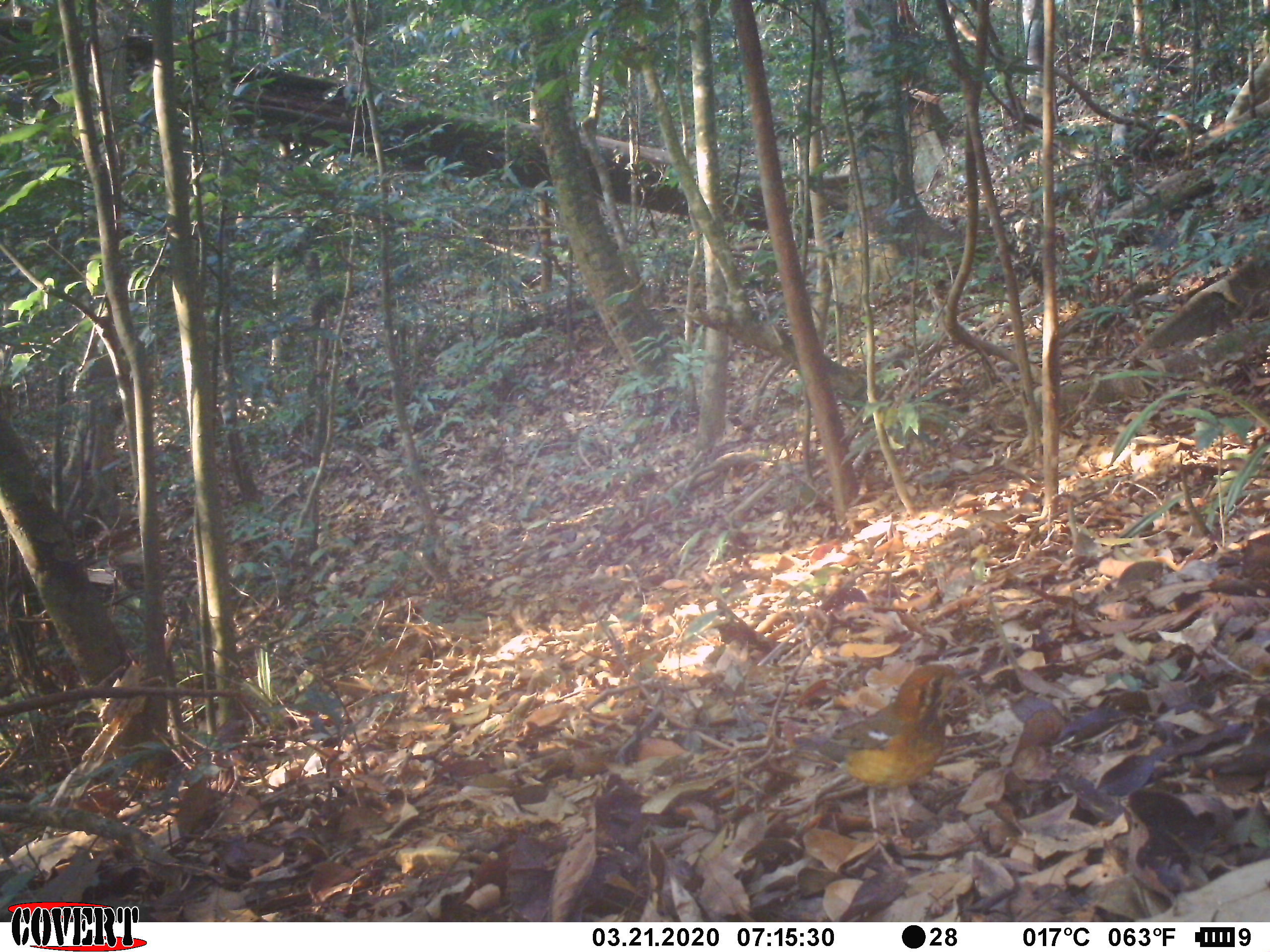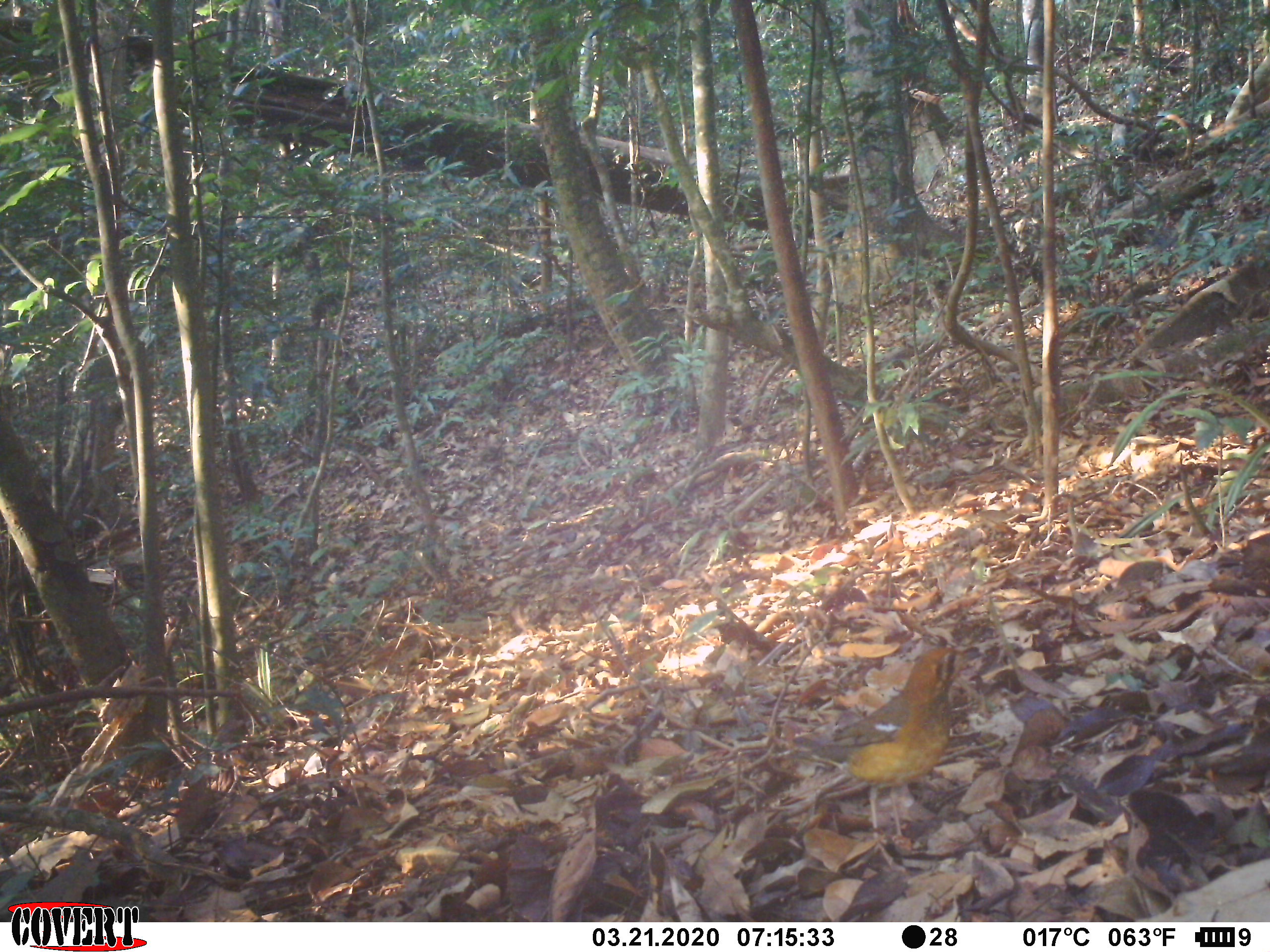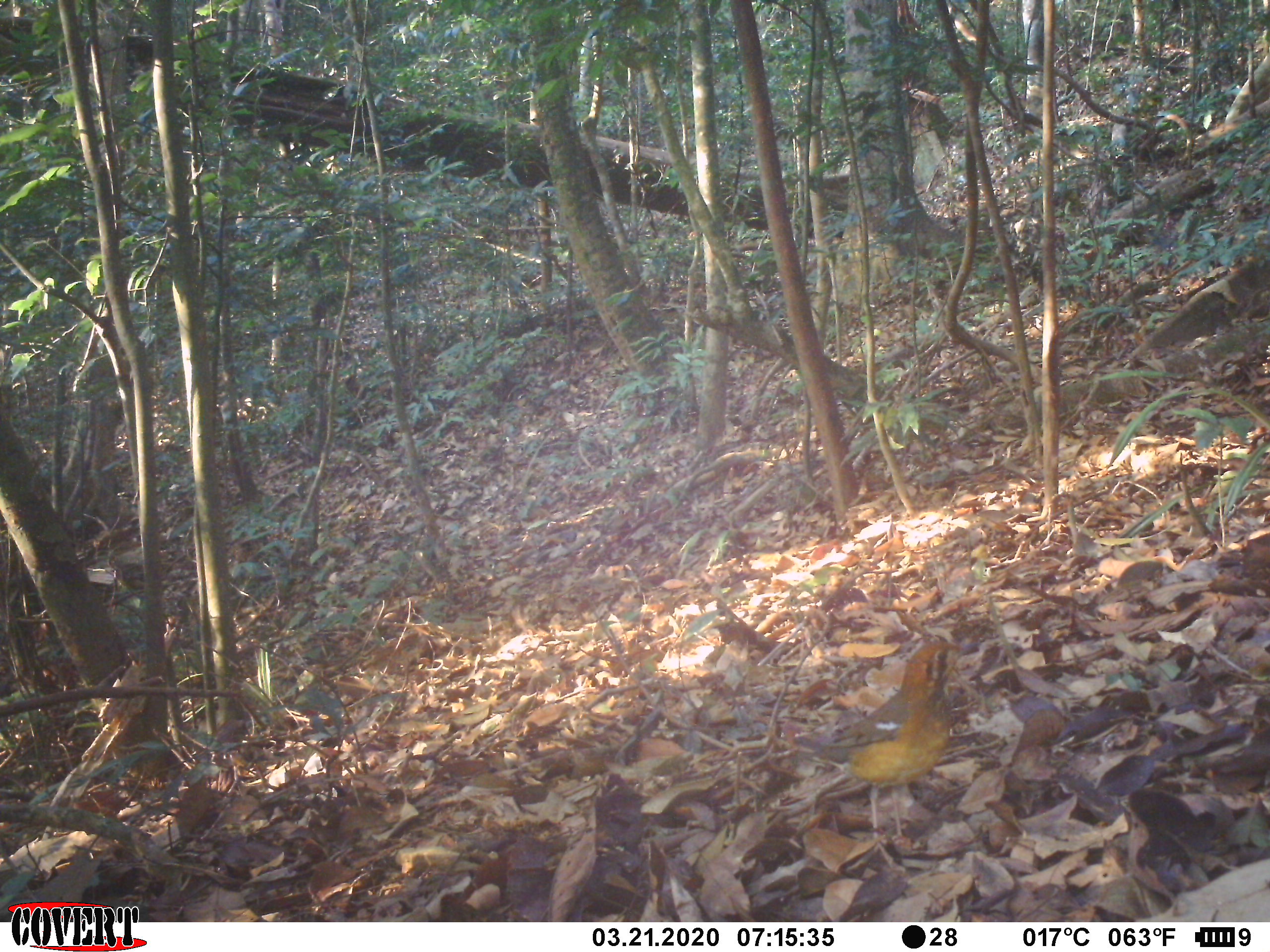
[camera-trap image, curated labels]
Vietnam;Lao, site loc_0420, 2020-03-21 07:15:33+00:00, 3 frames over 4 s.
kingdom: Animalia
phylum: Chordata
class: Aves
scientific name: Aves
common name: bird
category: unidentified bird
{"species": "unidentified bird (bird) (Aves)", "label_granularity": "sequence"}